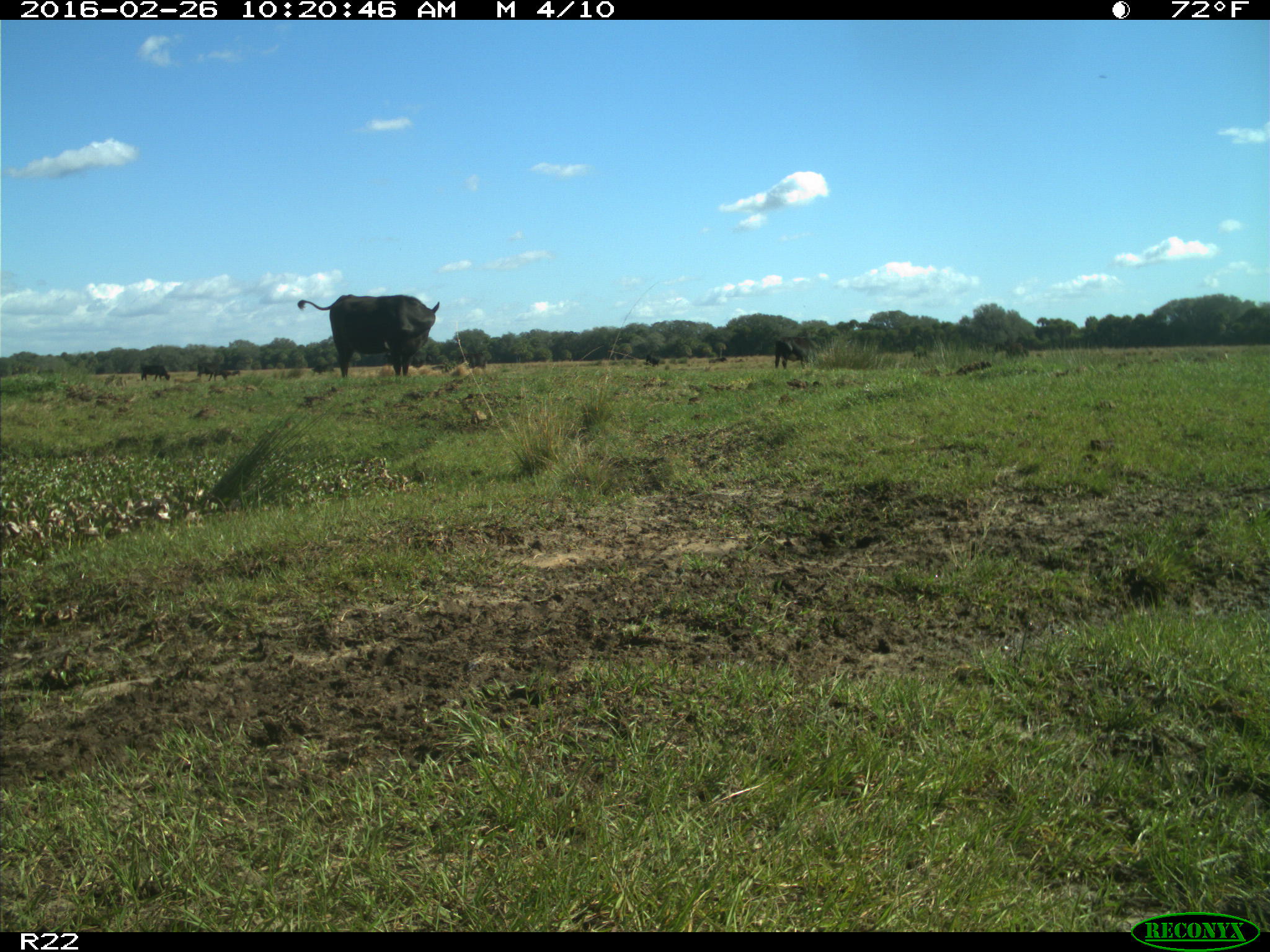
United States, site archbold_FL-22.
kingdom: Animalia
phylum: Chordata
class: Mammalia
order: Artiodactyla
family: Bovidae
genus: Bos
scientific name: Bos taurus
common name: domestic cow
Bos taurus (domestic cow).